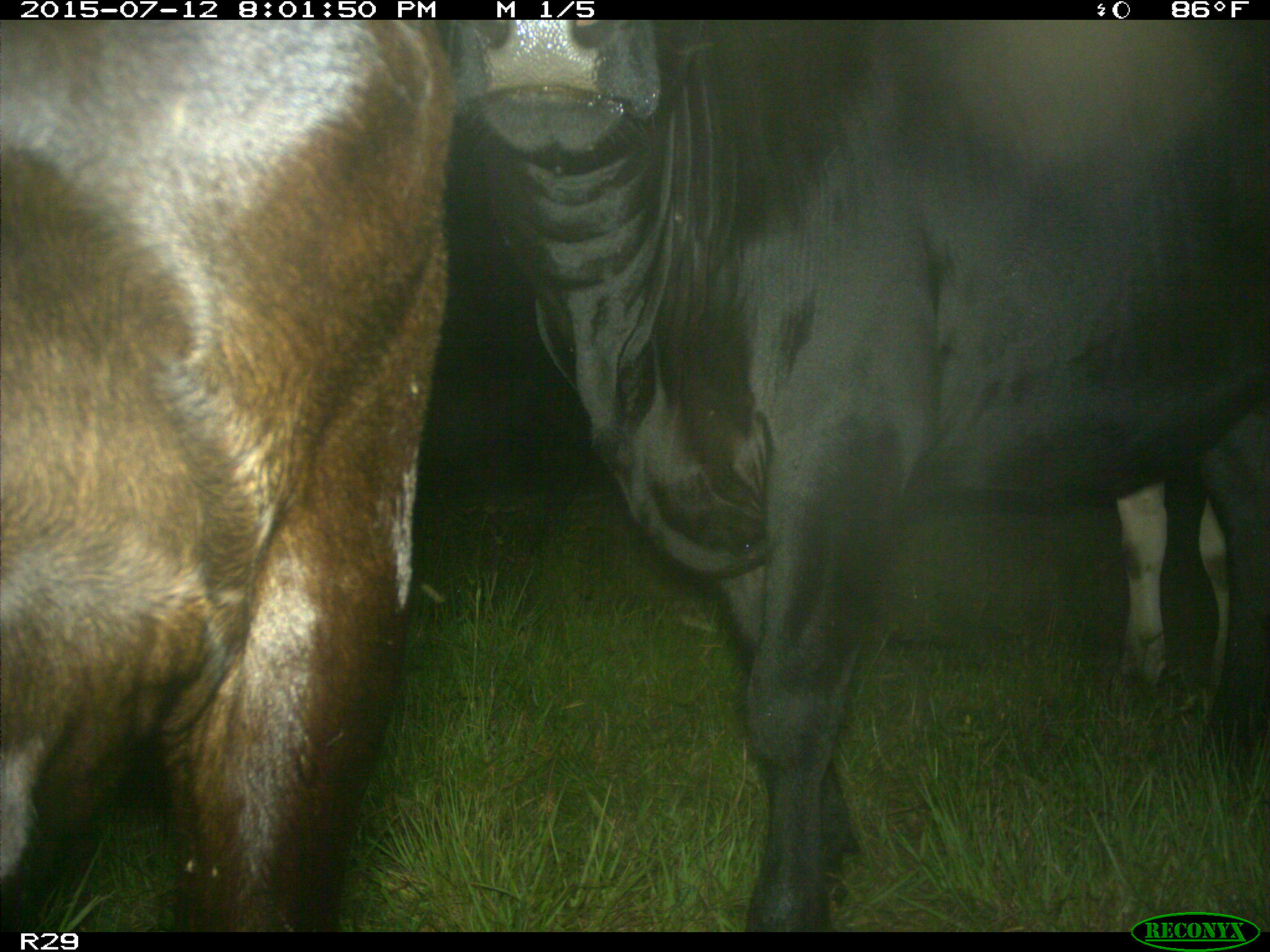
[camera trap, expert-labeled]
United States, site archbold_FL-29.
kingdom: Animalia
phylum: Chordata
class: Mammalia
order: Artiodactyla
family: Bovidae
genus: Bos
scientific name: Bos taurus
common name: domestic cow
Bos taurus (domestic cow).